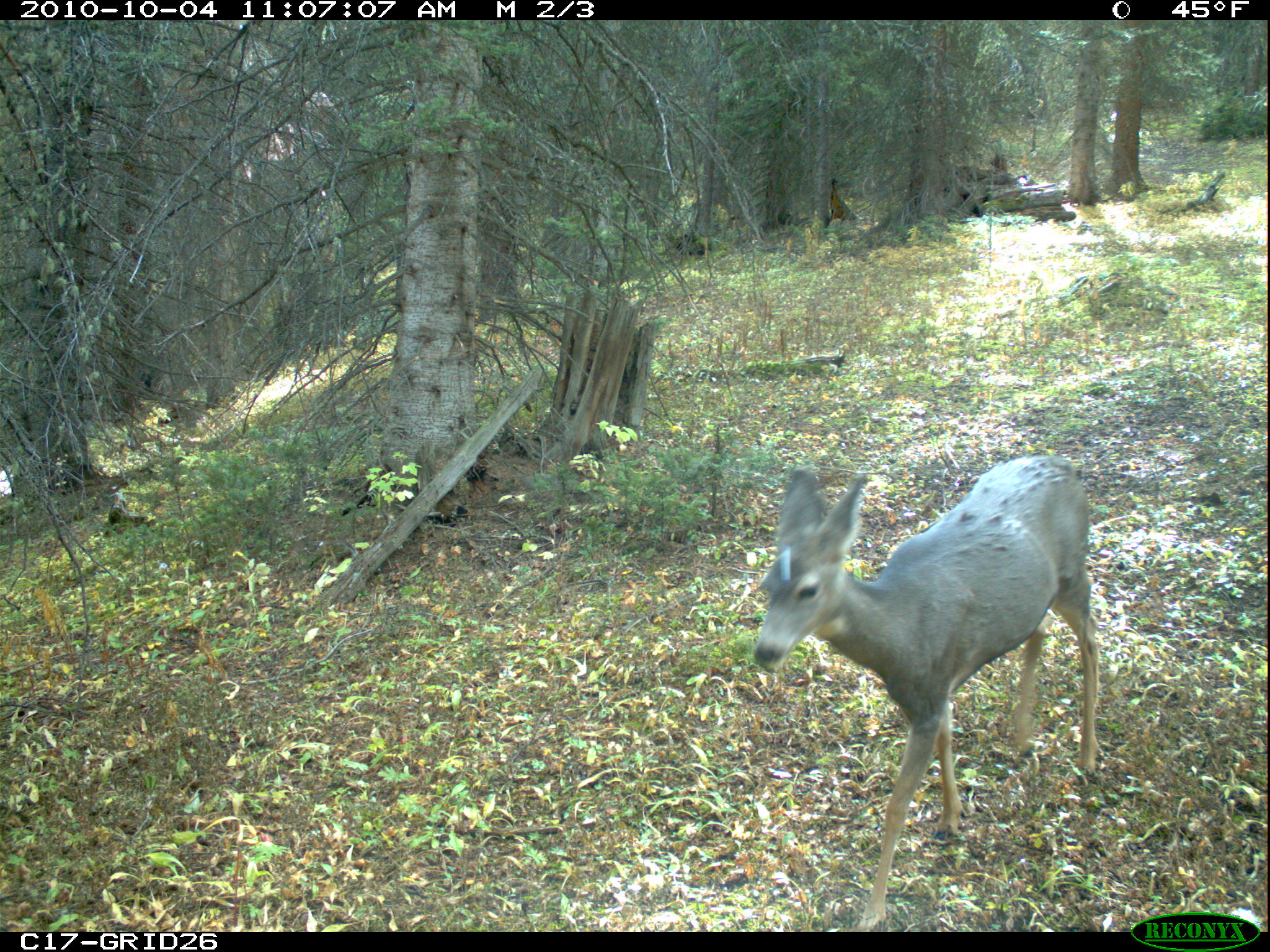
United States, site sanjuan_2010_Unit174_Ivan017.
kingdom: Animalia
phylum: Chordata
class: Mammalia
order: Artiodactyla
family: Cervidae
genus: Odocoileus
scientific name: Odocoileus hemionus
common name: mule deer